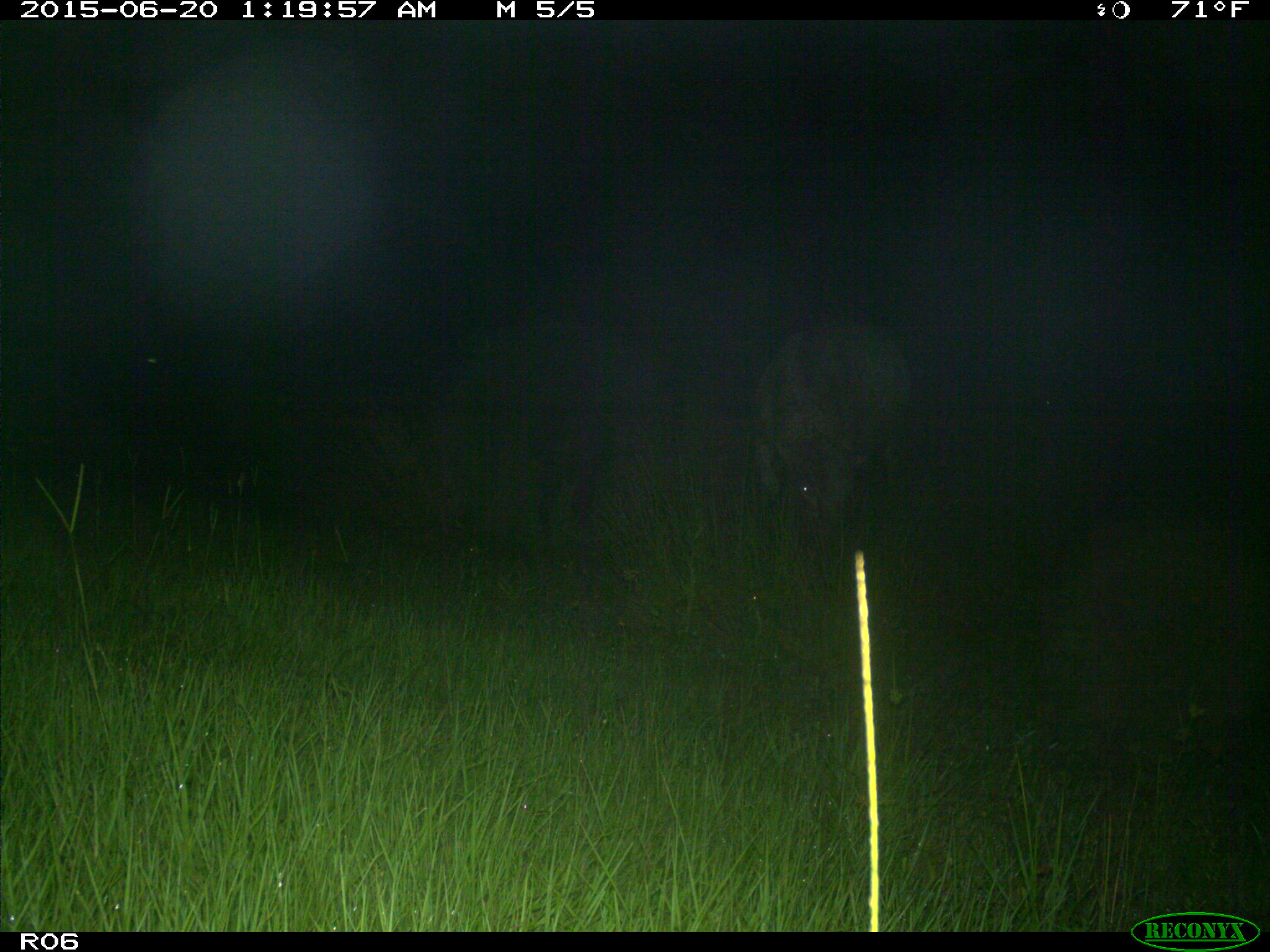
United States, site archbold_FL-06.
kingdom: Animalia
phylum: Chordata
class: Mammalia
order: Artiodactyla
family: Bovidae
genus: Bos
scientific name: Bos taurus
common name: domestic cow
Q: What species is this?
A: Bos taurus (domestic cow).